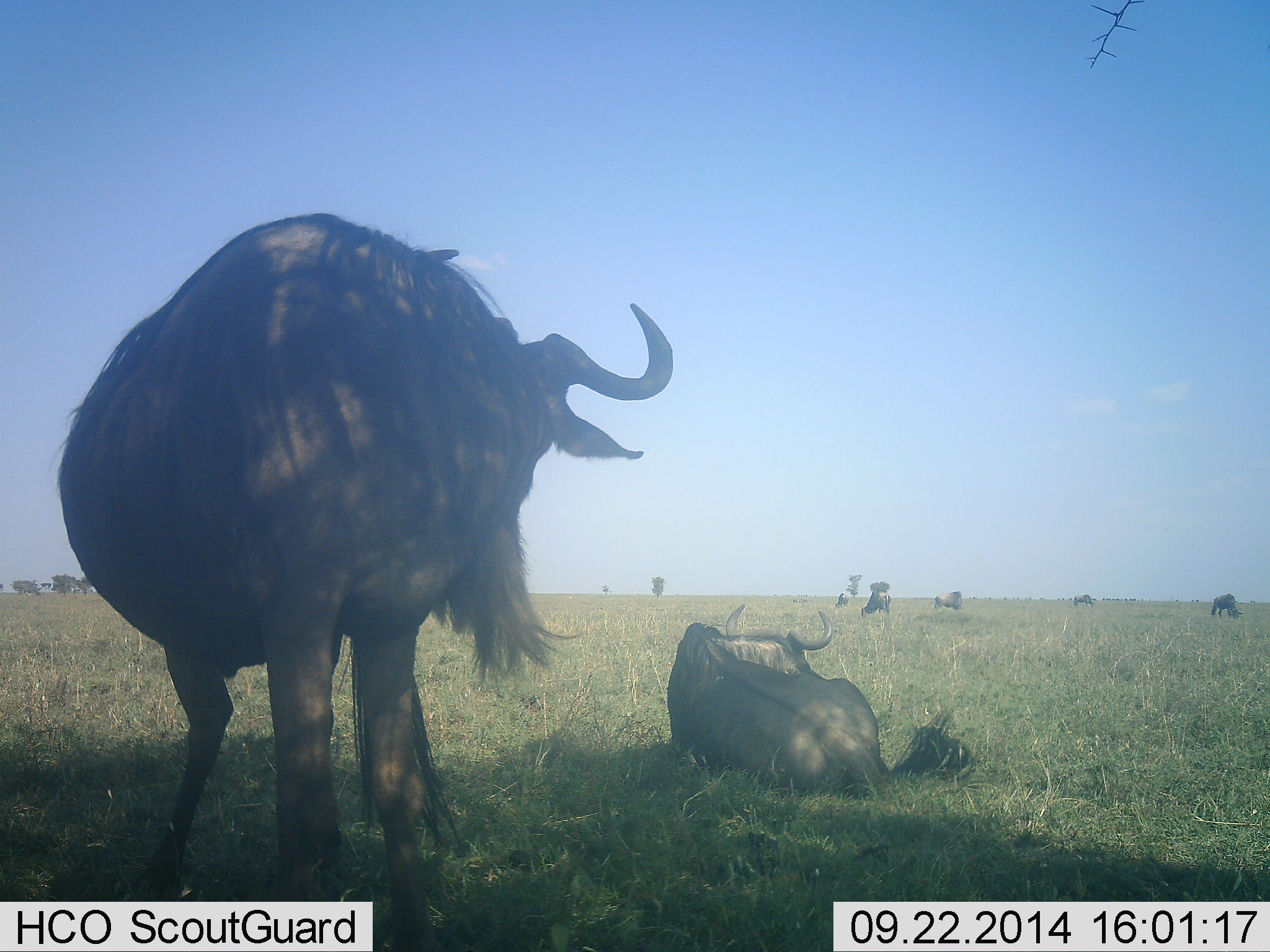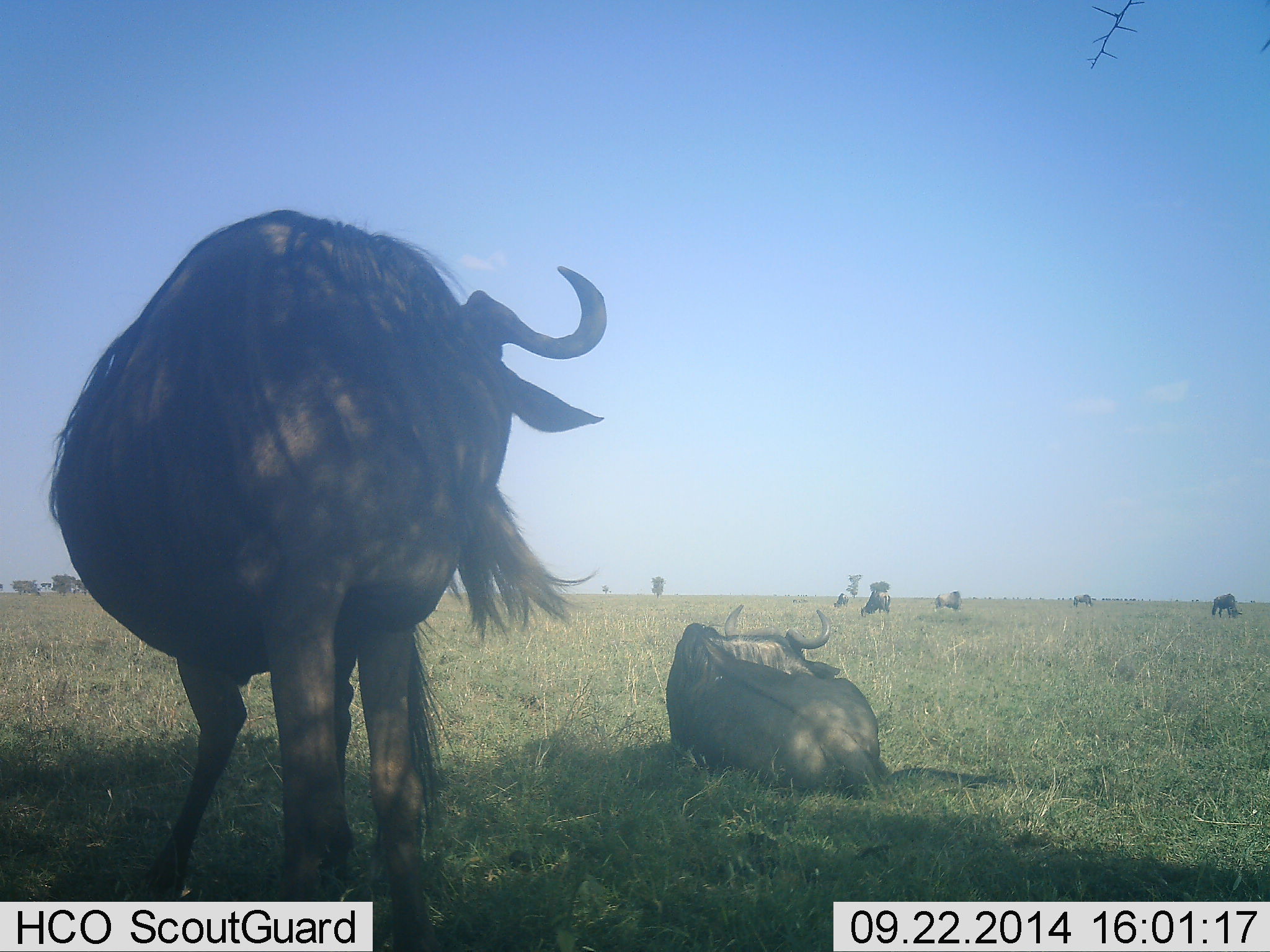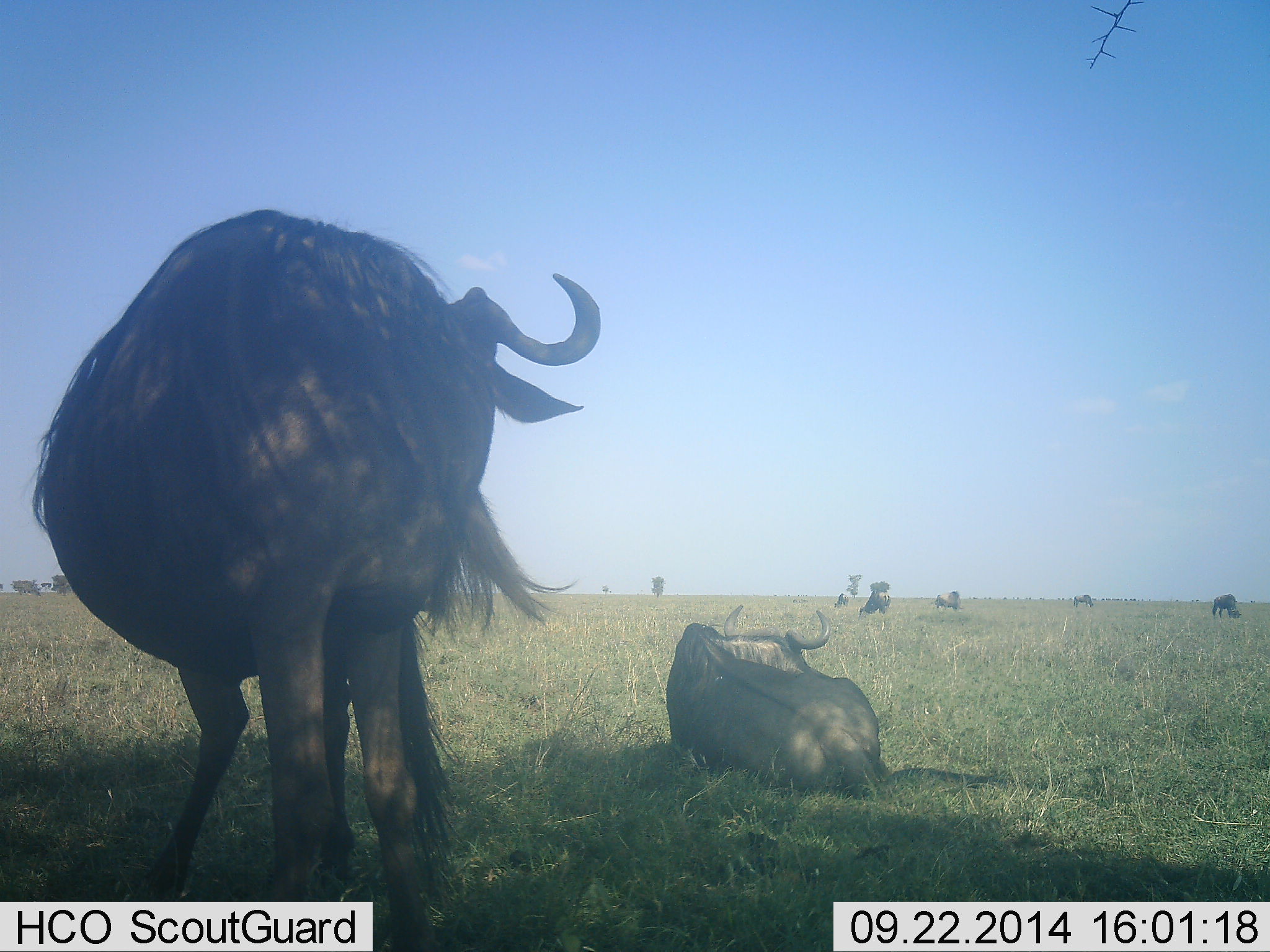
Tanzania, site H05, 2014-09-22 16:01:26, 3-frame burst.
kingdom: Animalia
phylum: Chordata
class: Mammalia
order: Artiodactyla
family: Bovidae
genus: Connochaetes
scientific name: Connochaetes taurinus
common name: blue wildebeest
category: wildebeest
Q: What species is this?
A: Wildebeest (blue wildebeest) (Connochaetes taurinus).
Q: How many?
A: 7.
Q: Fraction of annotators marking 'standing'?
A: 100%.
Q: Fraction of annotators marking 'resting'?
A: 100%.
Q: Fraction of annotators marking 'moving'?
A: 20%.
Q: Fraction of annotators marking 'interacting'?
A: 0%.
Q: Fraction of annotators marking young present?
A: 0%.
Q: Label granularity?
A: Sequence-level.